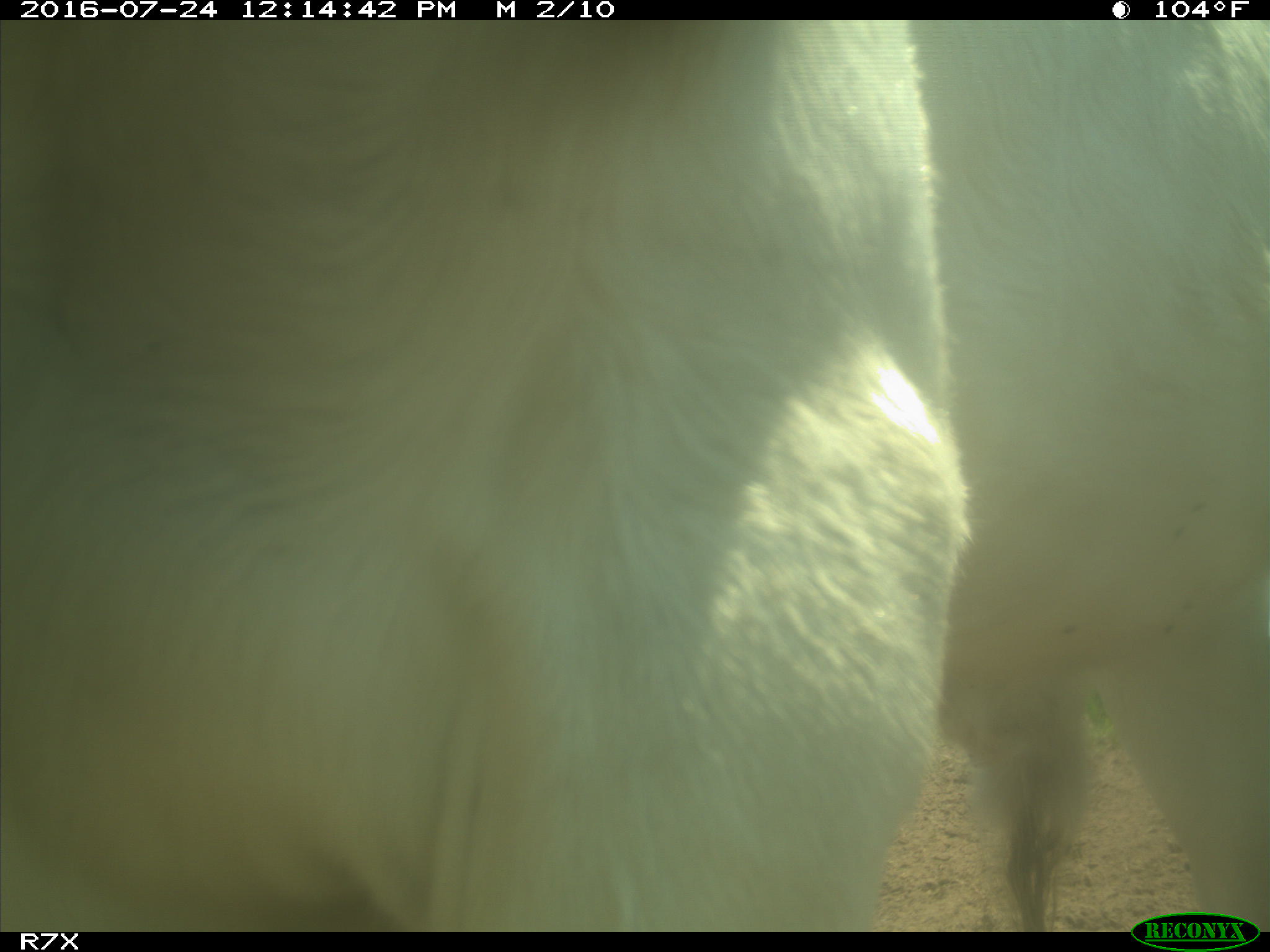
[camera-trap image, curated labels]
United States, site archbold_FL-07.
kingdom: Animalia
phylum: Chordata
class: Mammalia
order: Artiodactyla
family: Bovidae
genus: Bos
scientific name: Bos taurus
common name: domestic cow